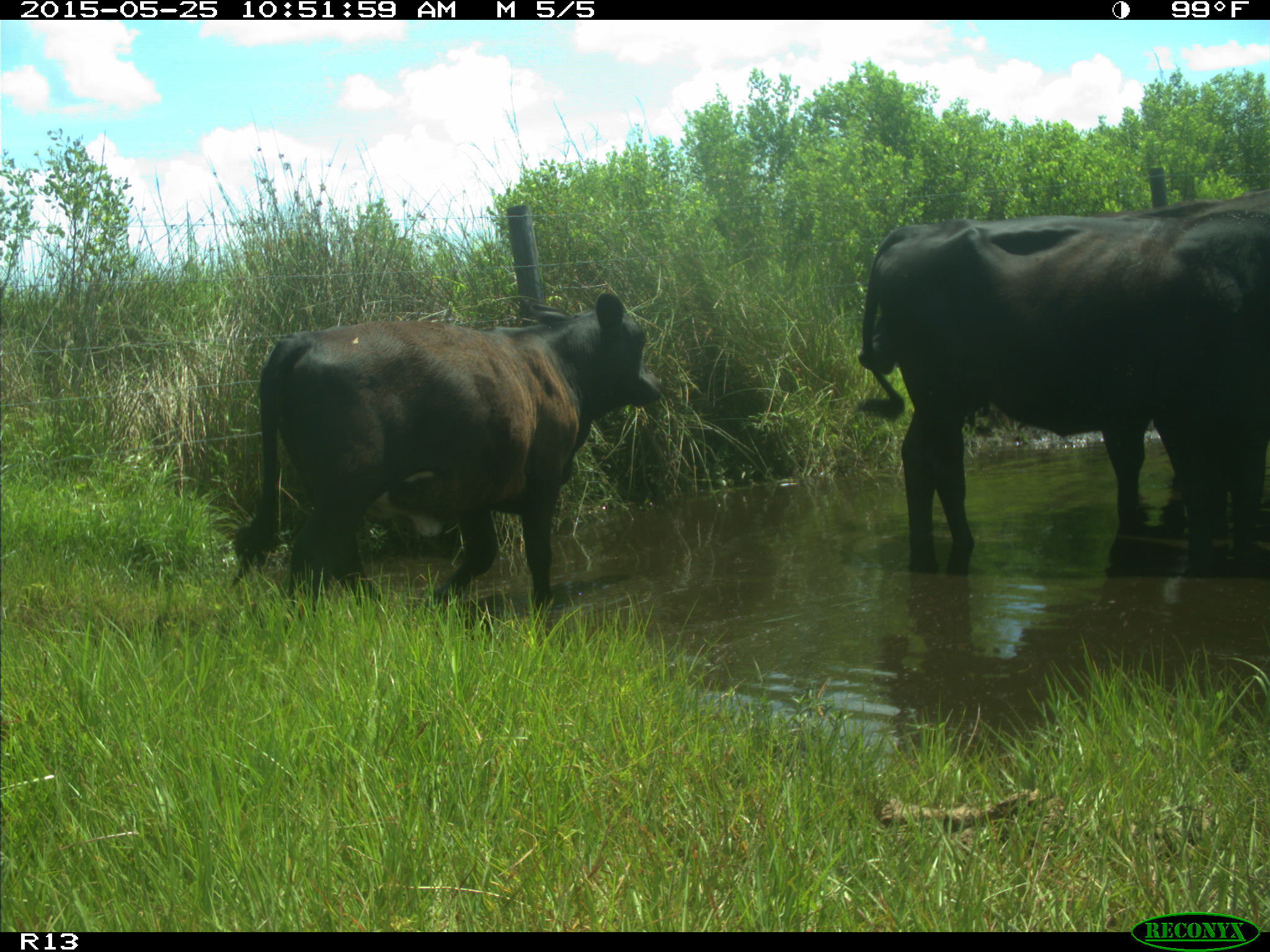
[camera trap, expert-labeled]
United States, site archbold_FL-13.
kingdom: Animalia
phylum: Chordata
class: Mammalia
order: Artiodactyla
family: Bovidae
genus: Bos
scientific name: Bos taurus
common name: domestic cow